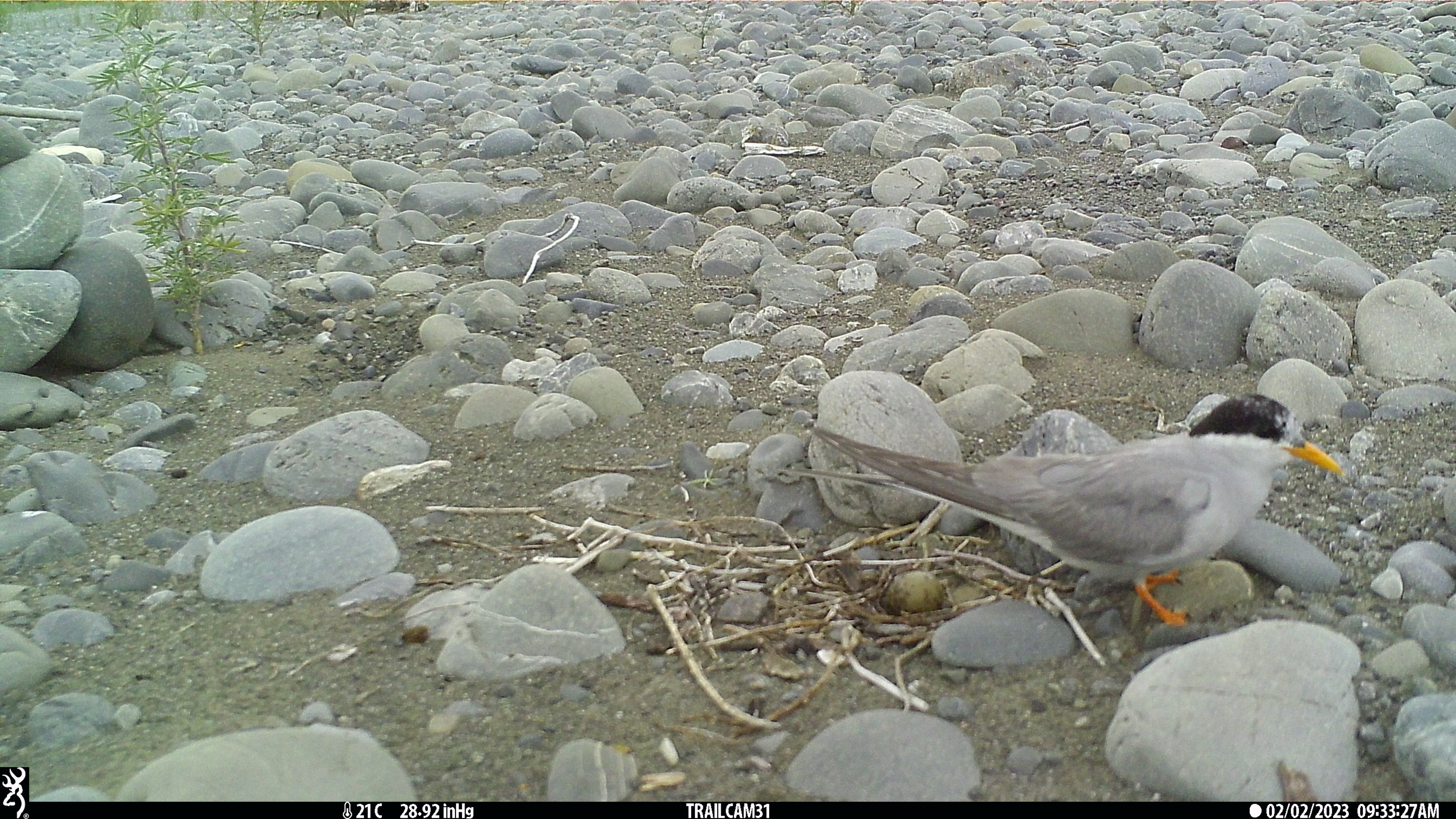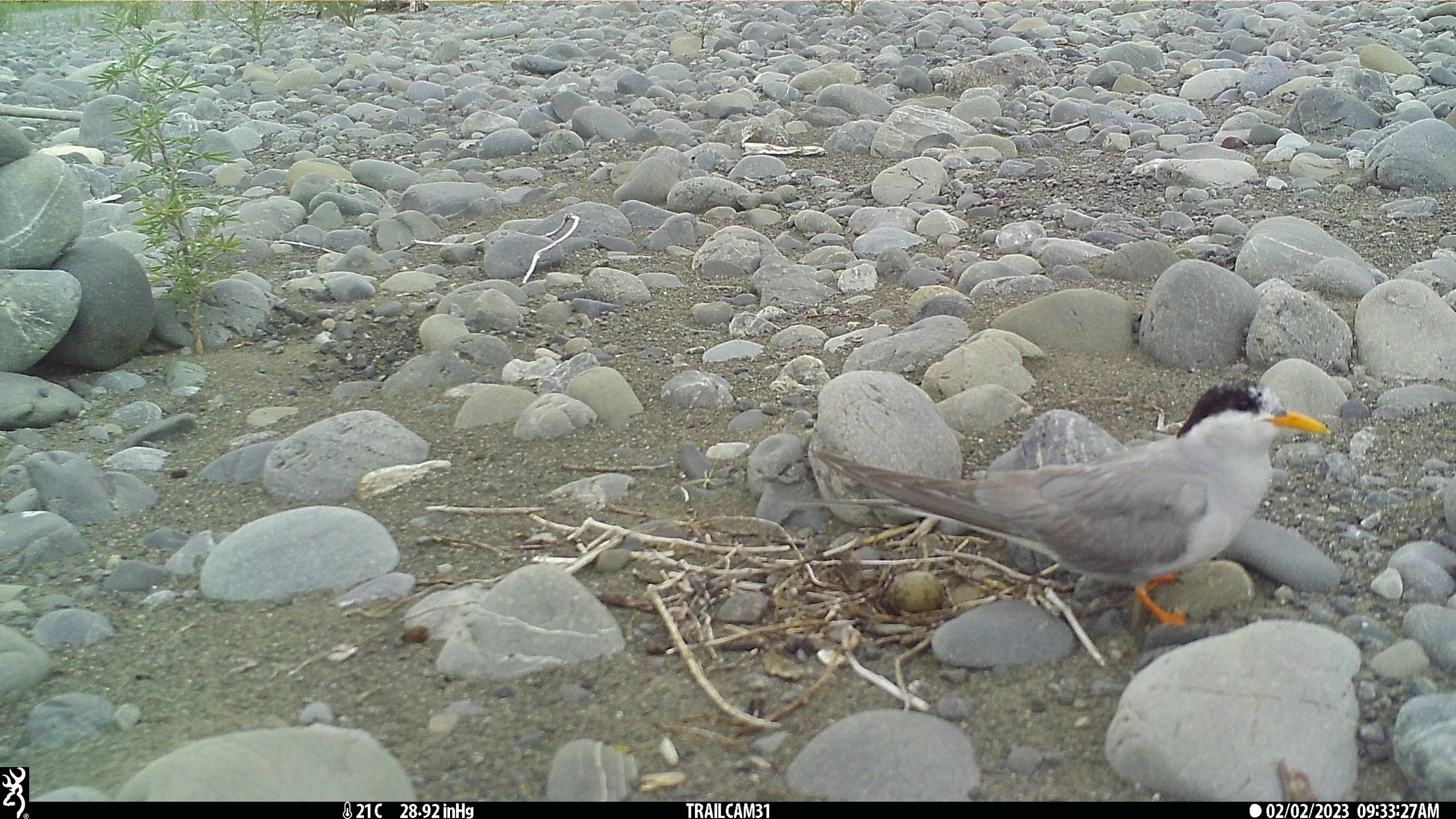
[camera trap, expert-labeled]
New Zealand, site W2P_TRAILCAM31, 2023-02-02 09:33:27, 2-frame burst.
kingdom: Animalia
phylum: Chordata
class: Aves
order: Charadriiformes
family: Laridae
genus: Chlidonias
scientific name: Chlidonias albostriatus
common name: black-fronted tern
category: black fronted tern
Black fronted tern (black-fronted tern) (Chlidonias albostriatus).